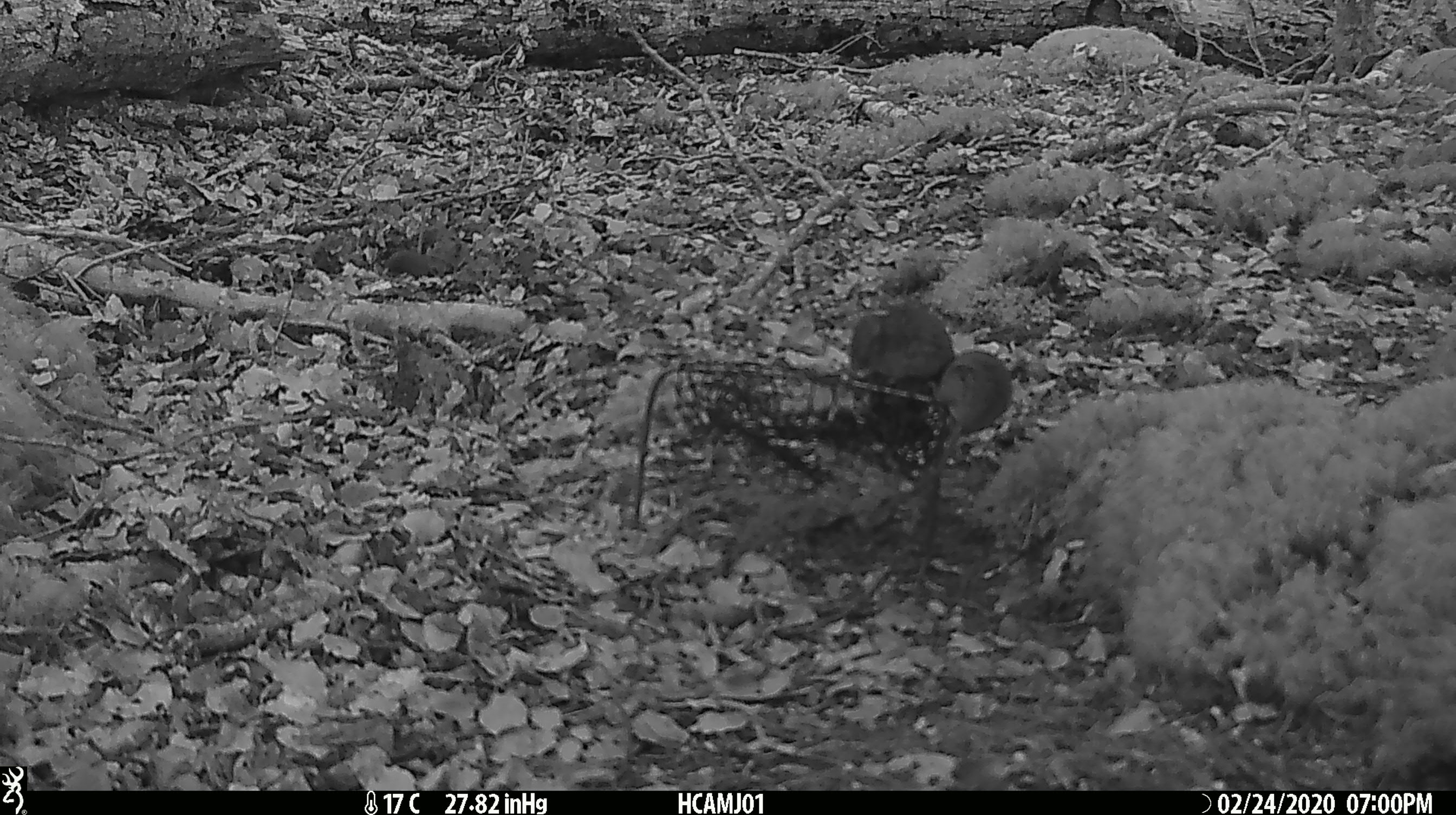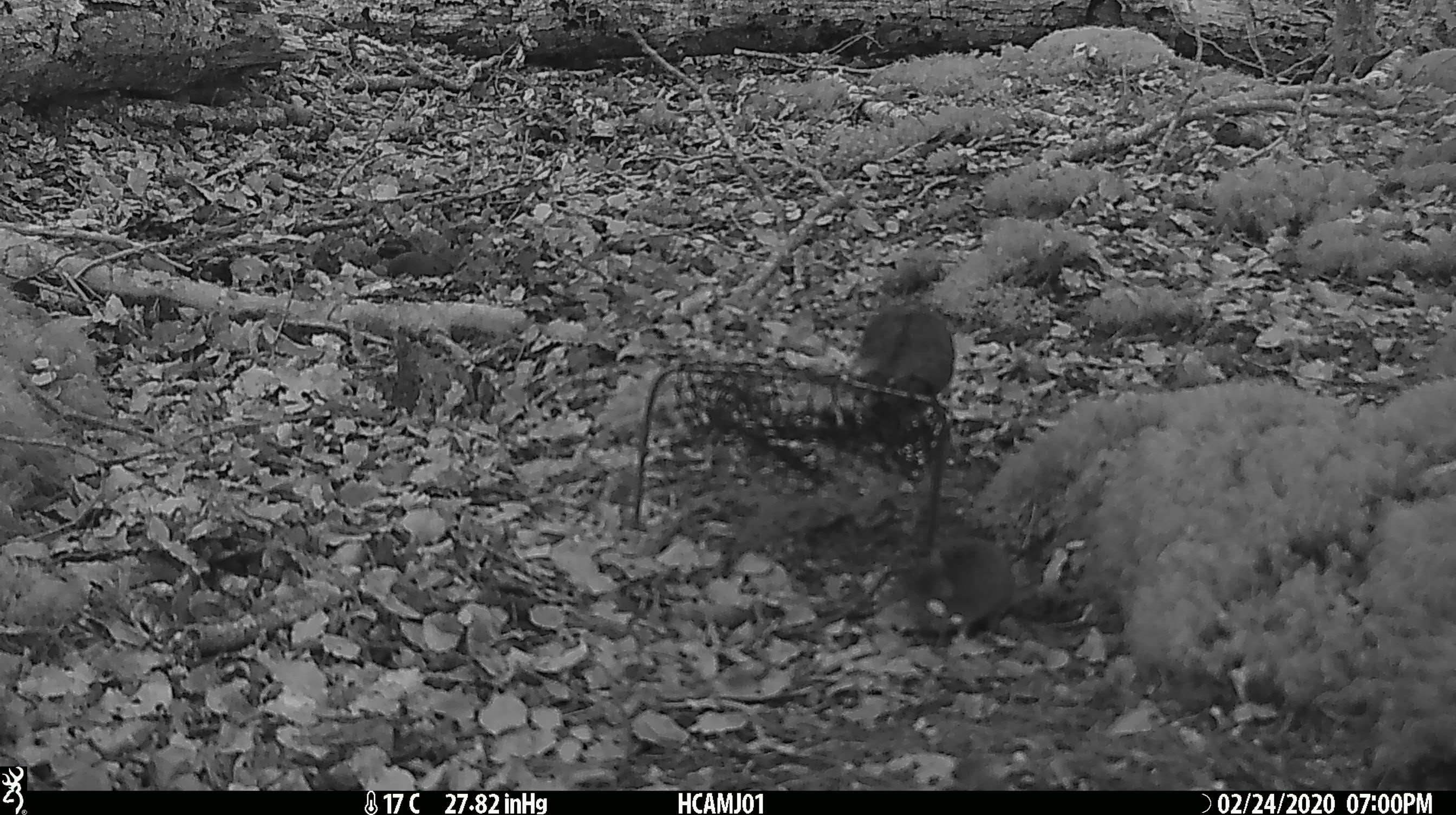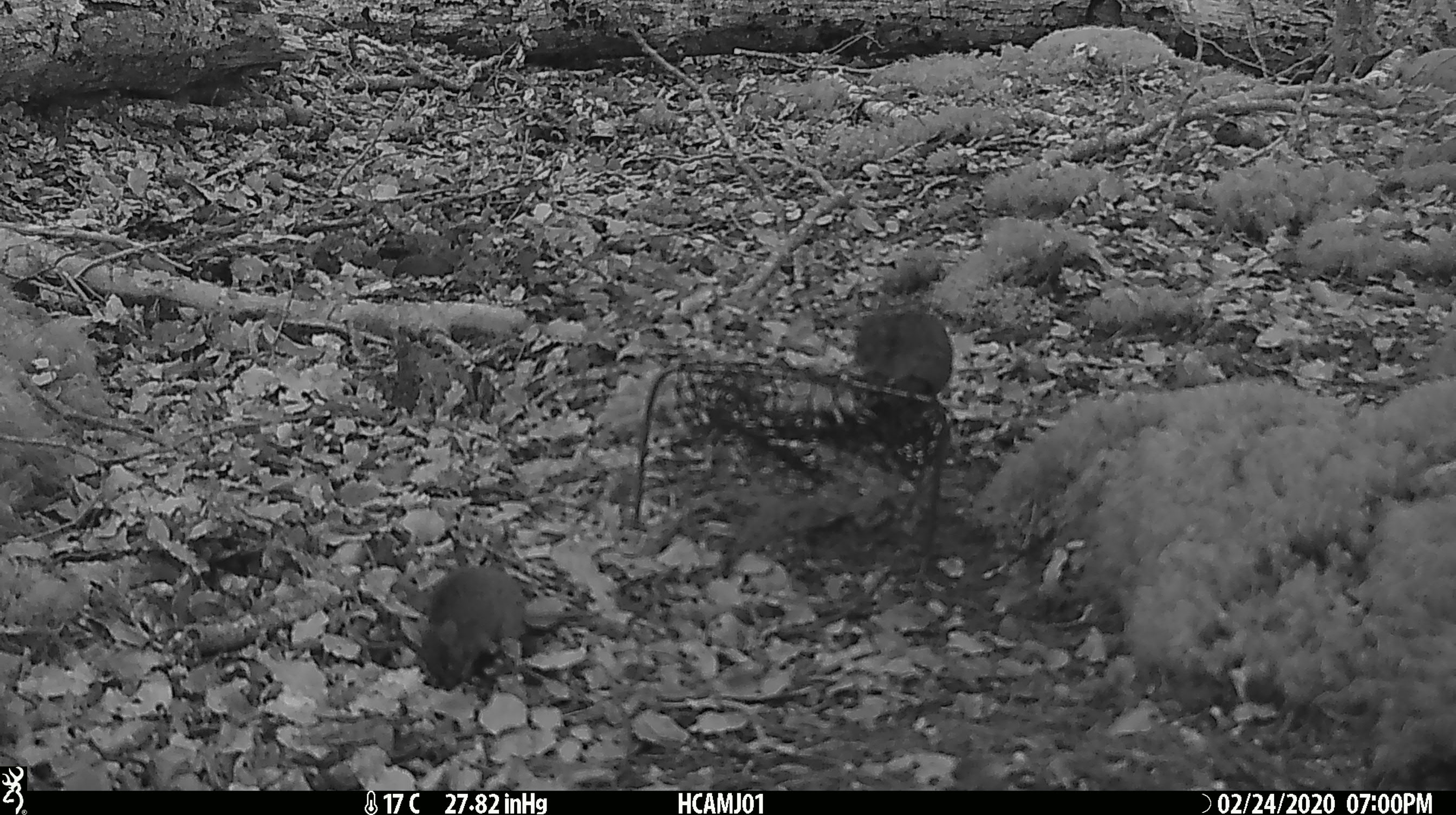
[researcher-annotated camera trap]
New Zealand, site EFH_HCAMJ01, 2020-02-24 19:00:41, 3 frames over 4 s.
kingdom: Animalia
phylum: Chordata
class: Mammalia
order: Rodentia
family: Muridae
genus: Mus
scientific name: Mus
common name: mouse